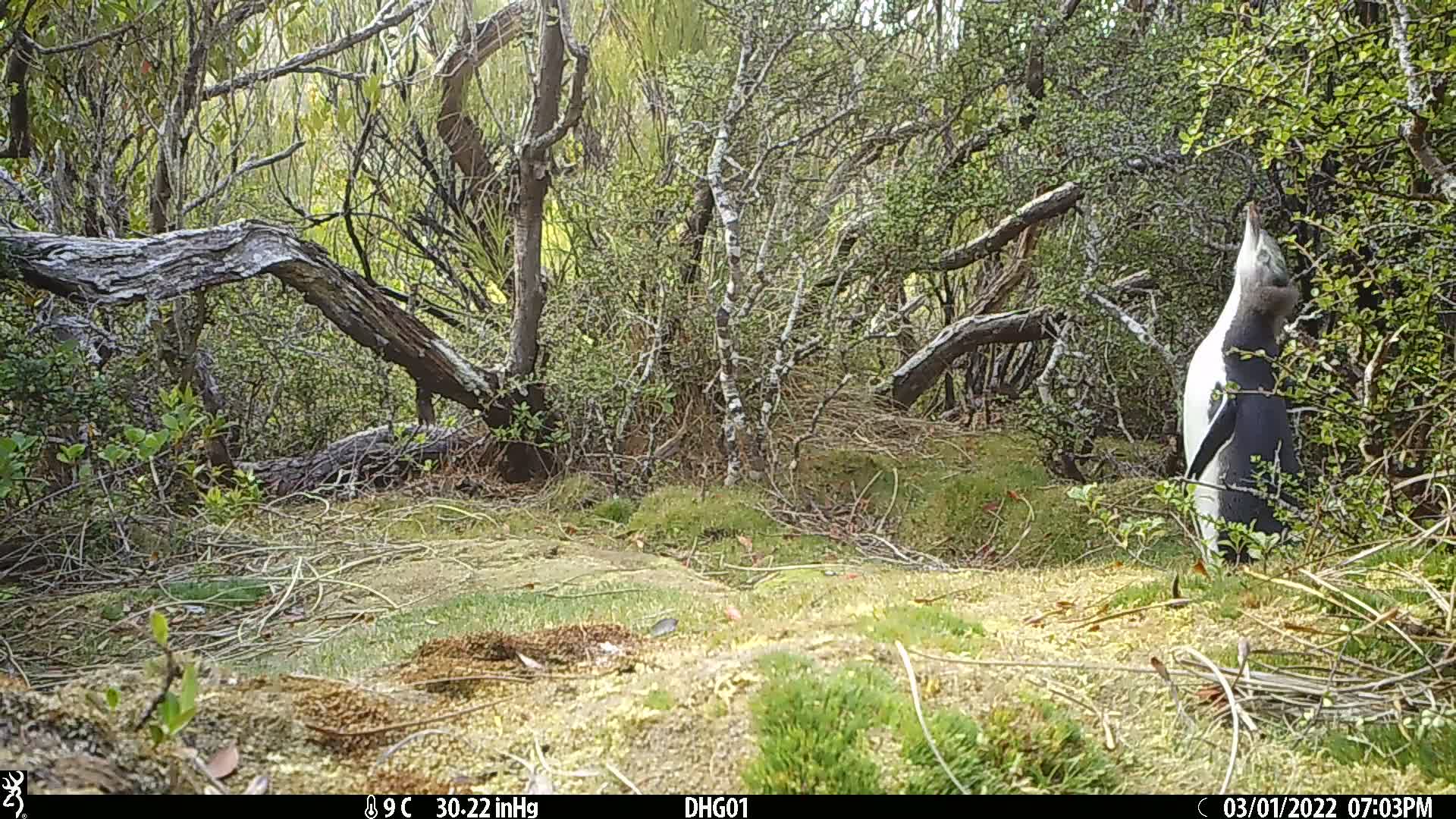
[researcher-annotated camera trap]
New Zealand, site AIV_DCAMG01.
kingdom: Animalia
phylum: Chordata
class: Aves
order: Sphenisciformes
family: Spheniscidae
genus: Megadyptes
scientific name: Megadyptes antipodes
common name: yellow-eyed penguin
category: yellow eyed penguin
Yellow eyed penguin (yellow-eyed penguin) (Megadyptes antipodes).